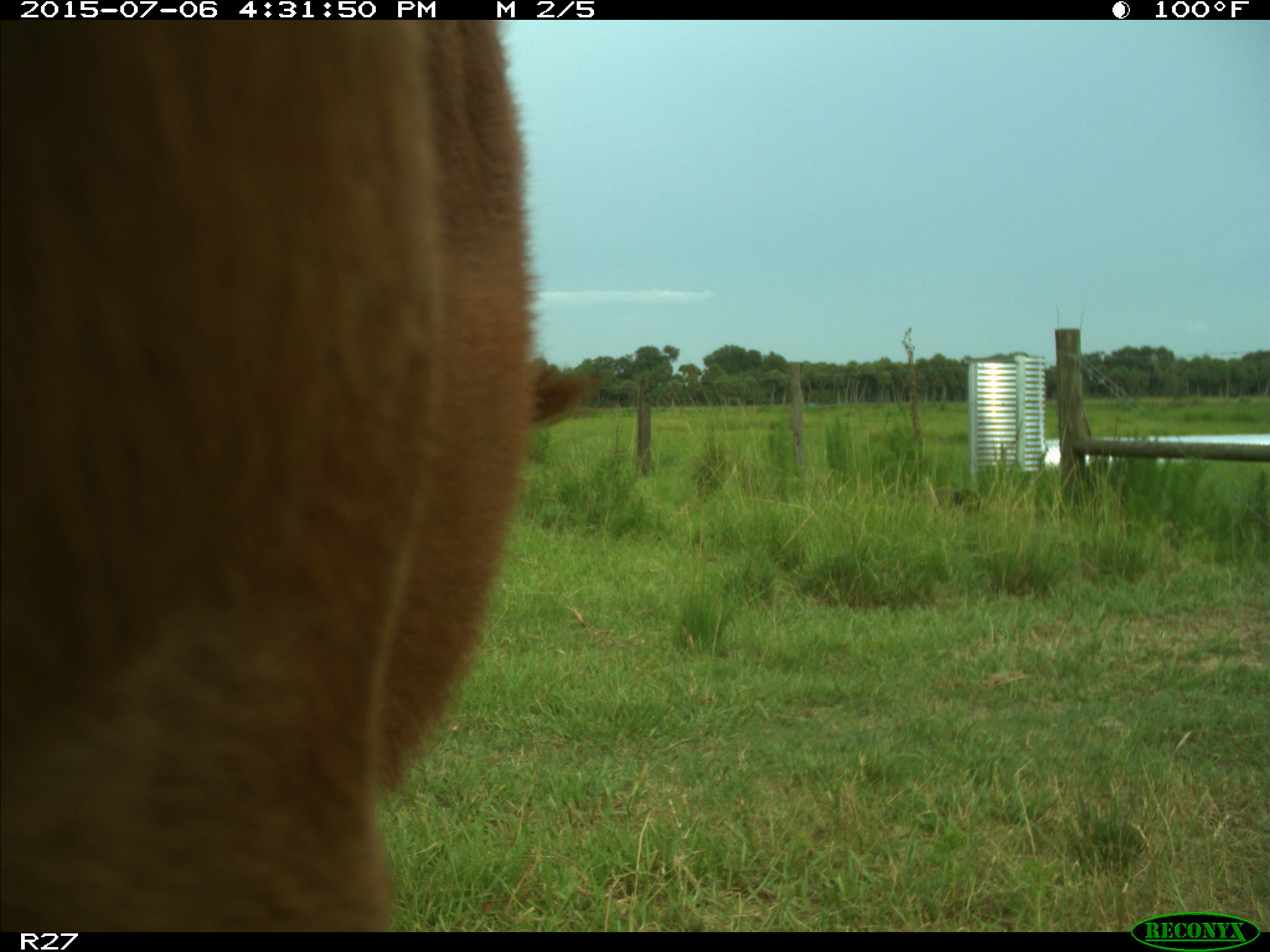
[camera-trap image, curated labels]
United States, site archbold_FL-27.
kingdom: Animalia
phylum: Chordata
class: Mammalia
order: Artiodactyla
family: Bovidae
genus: Bos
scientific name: Bos taurus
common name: domestic cow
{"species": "Bos taurus (domestic cow)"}